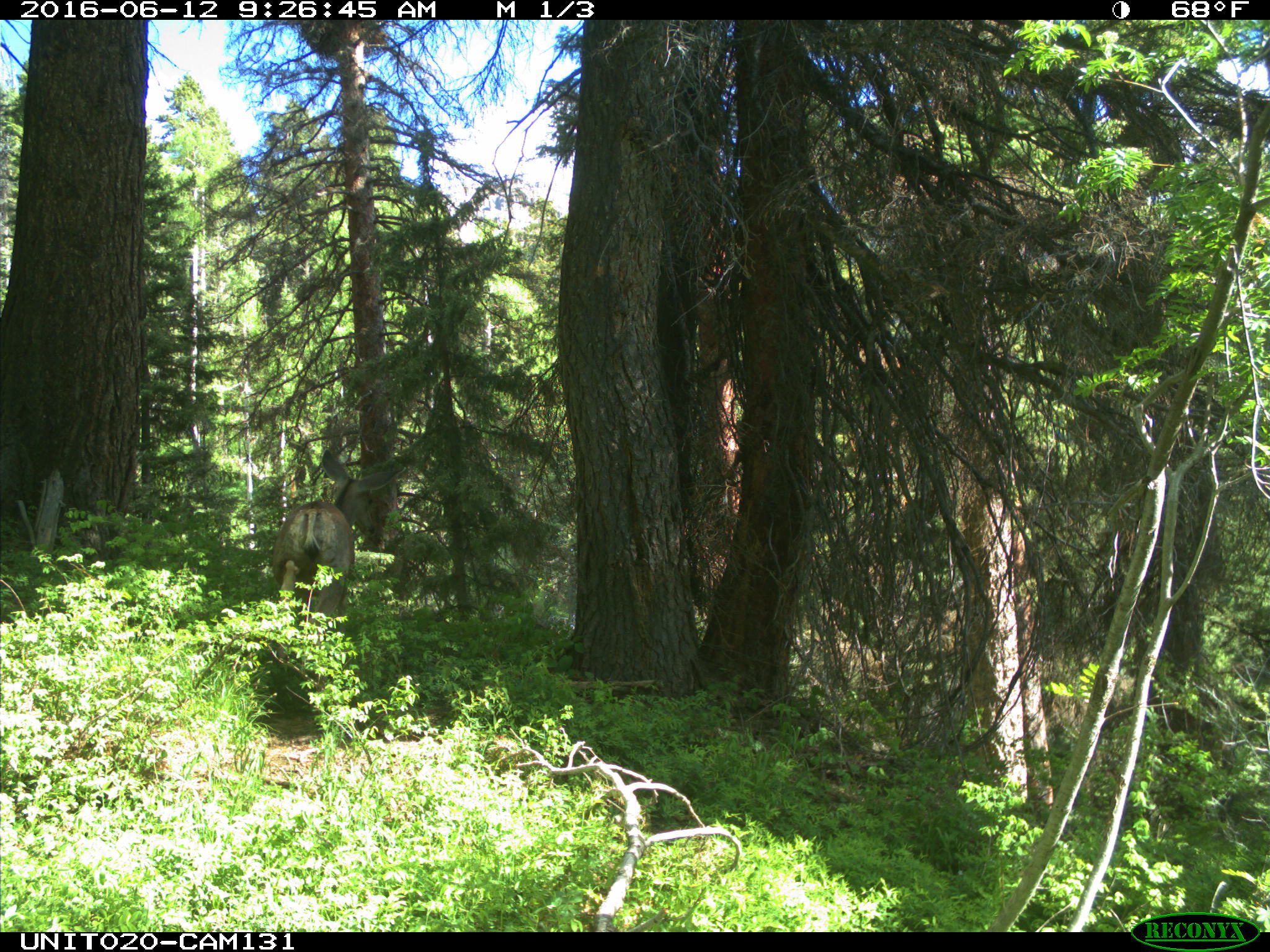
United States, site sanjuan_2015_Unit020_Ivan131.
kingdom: Animalia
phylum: Chordata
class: Mammalia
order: Artiodactyla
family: Cervidae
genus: Odocoileus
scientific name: Odocoileus hemionus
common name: mule deer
Odocoileus hemionus (mule deer).